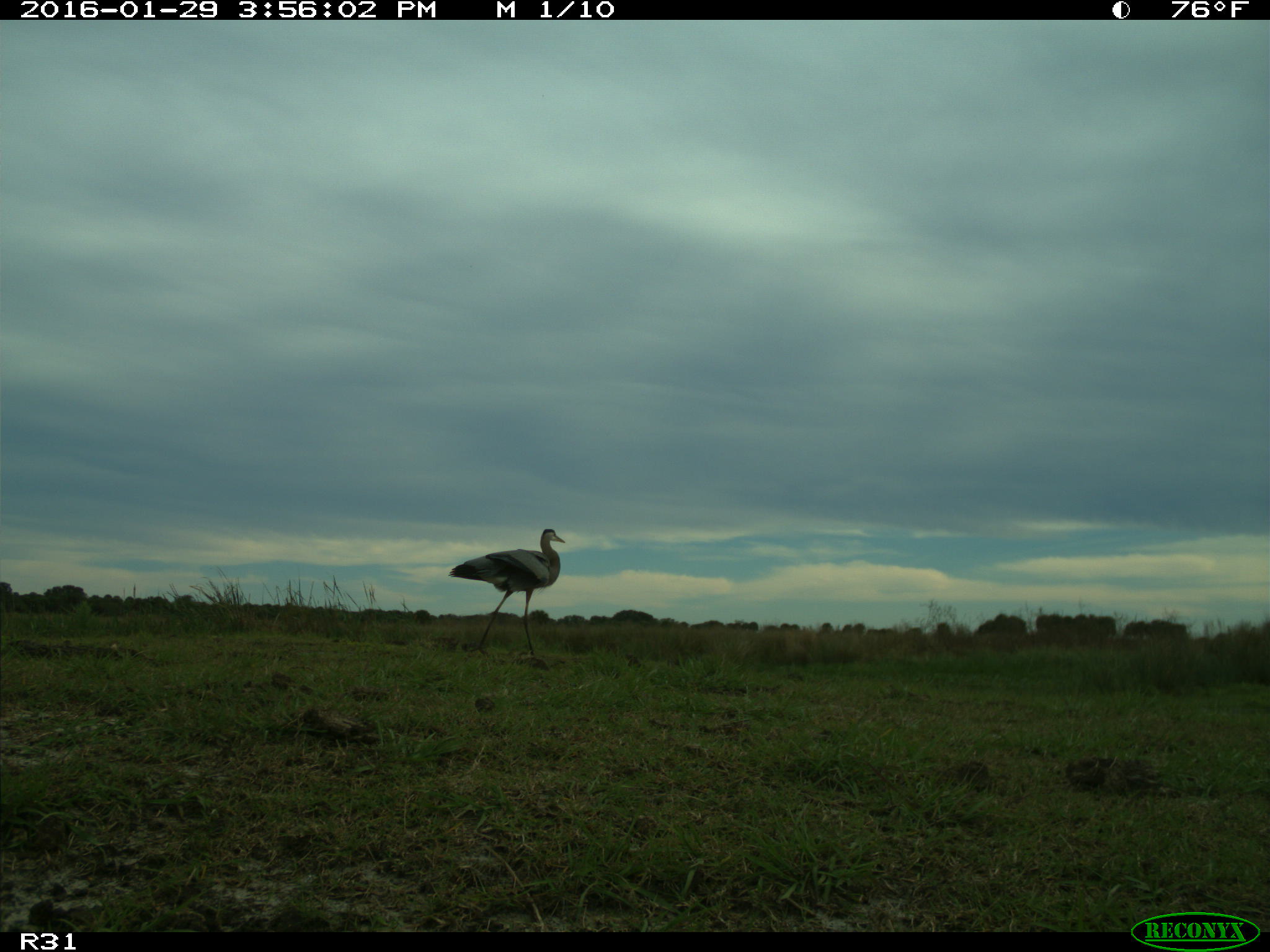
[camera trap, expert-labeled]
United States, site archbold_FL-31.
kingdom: Animalia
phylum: Chordata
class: Aves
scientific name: Aves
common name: birds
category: unidentified bird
Unidentified bird (birds) (Aves).